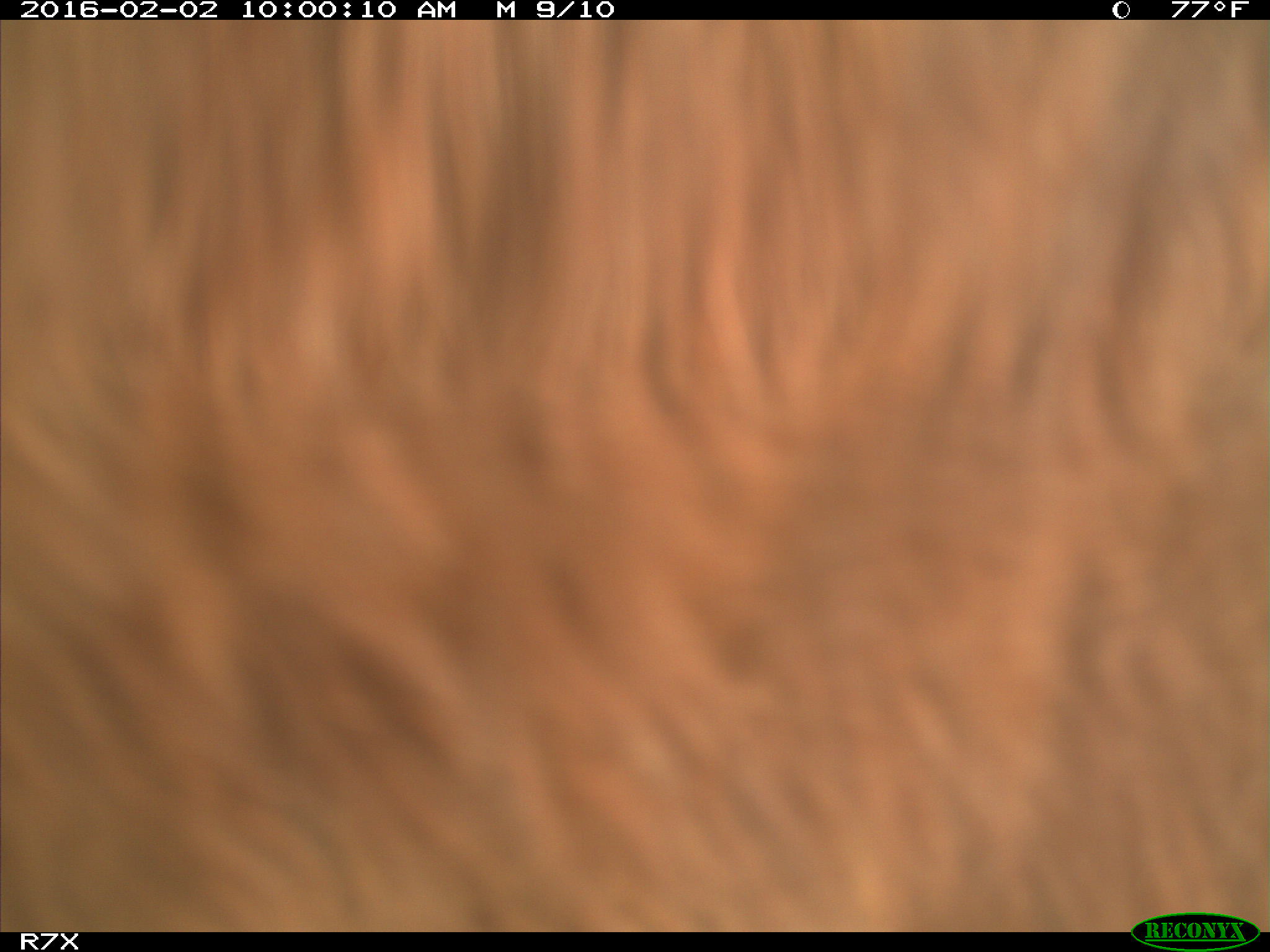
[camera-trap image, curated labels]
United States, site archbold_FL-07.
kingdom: Animalia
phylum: Chordata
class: Mammalia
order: Artiodactyla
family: Bovidae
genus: Bos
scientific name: Bos taurus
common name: domestic cow